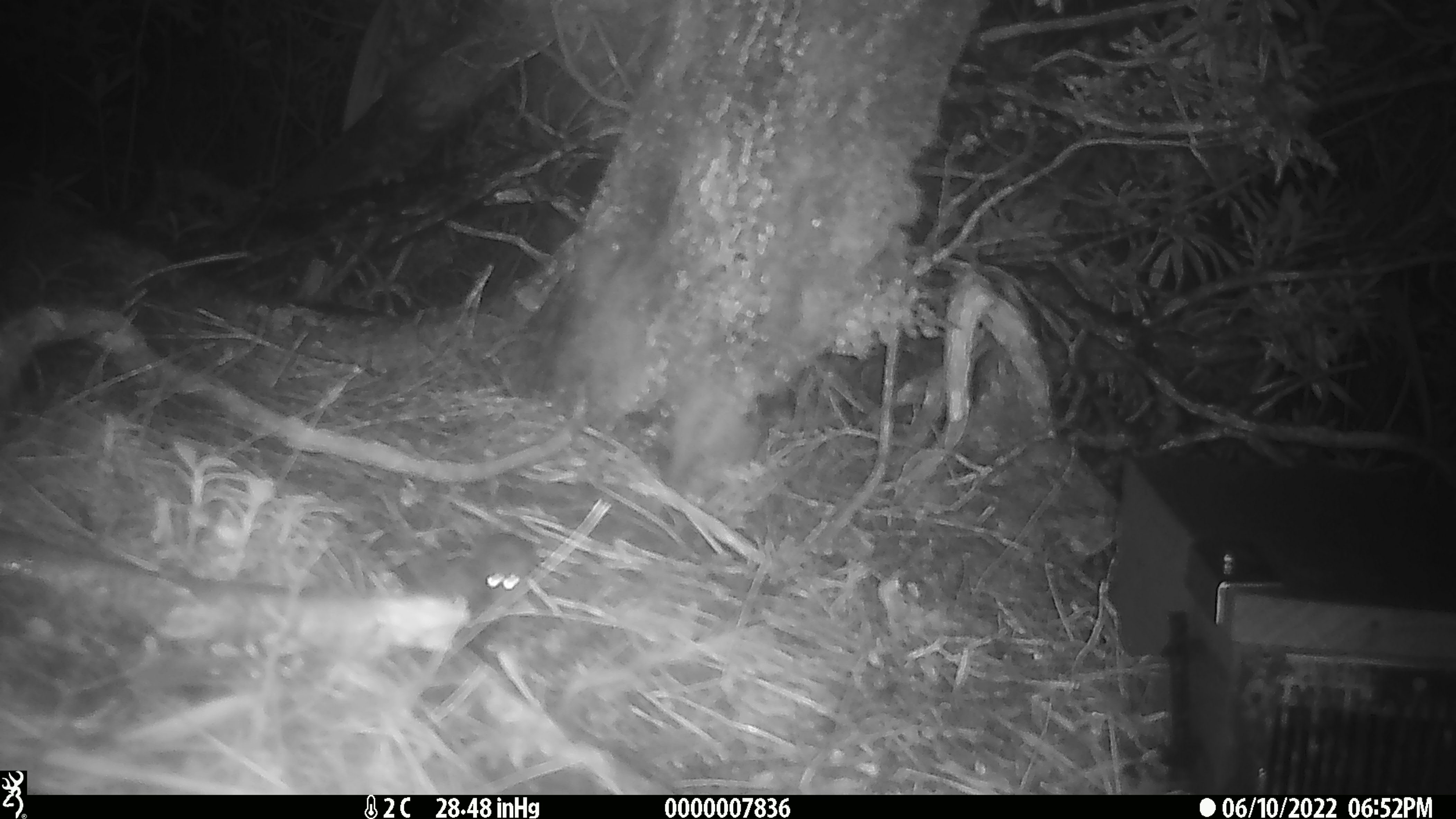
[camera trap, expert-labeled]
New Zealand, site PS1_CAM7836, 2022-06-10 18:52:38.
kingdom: Animalia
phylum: Chordata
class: Mammalia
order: Rodentia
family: Muridae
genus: Mus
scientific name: Mus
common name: mouse